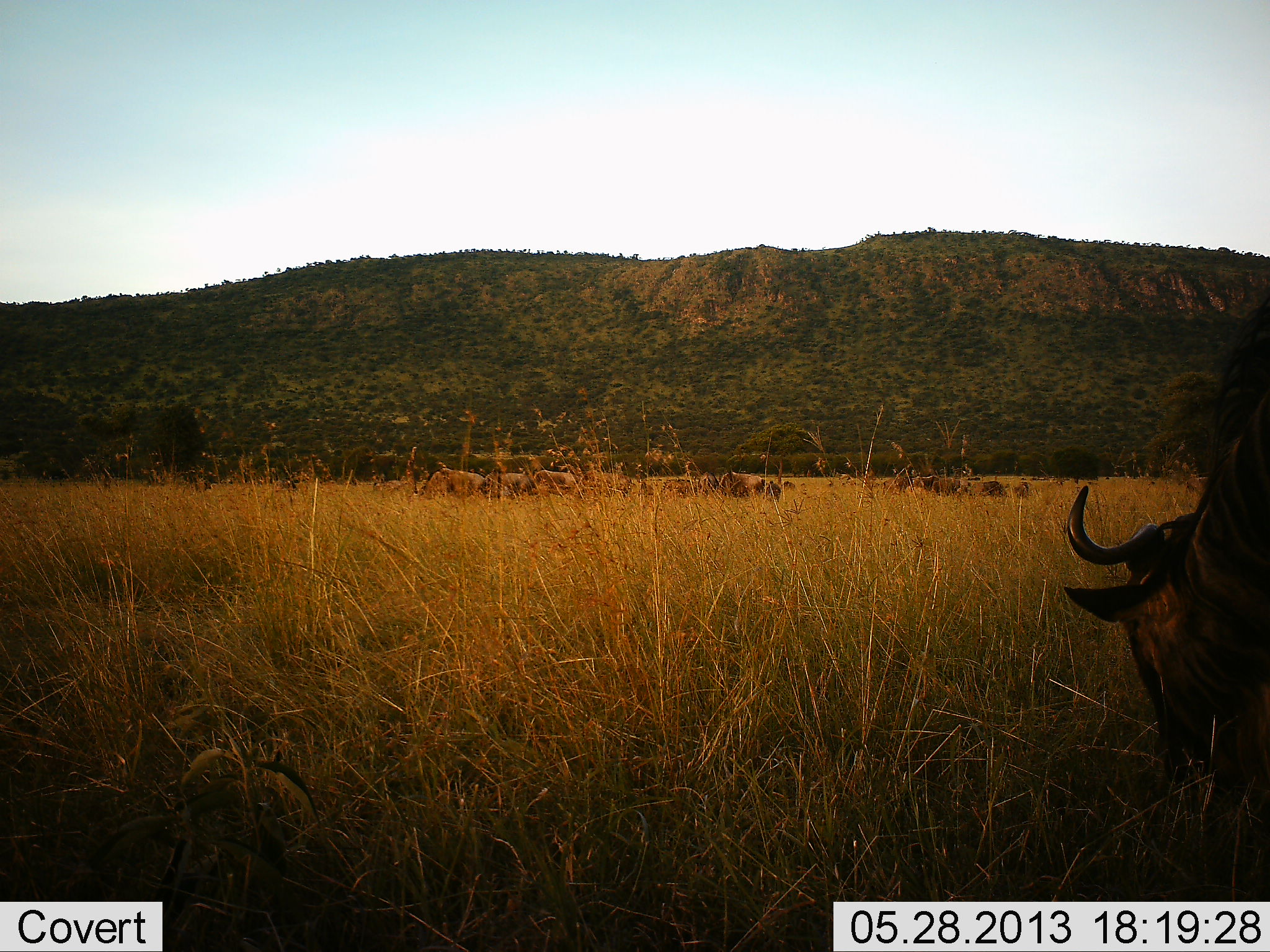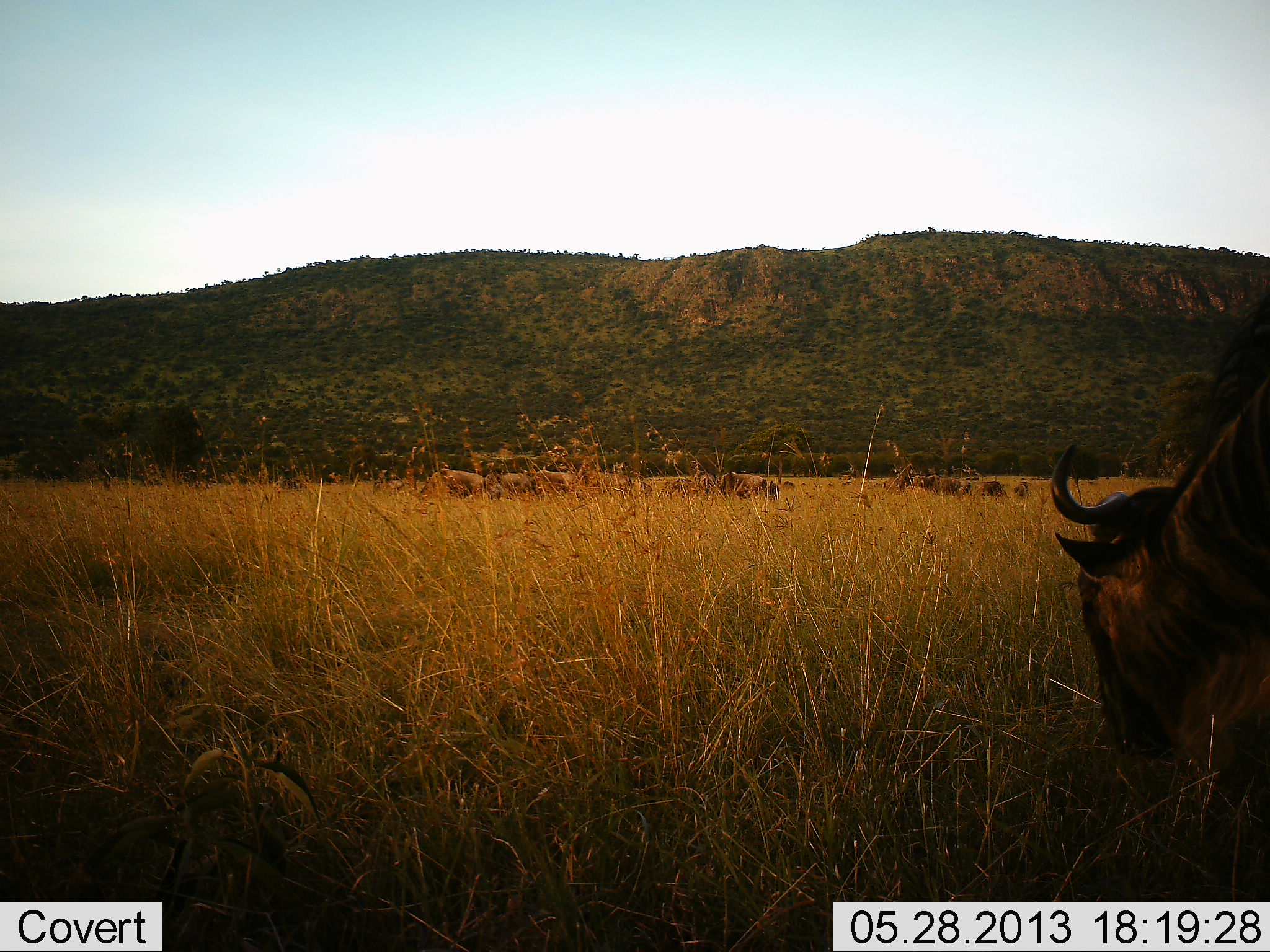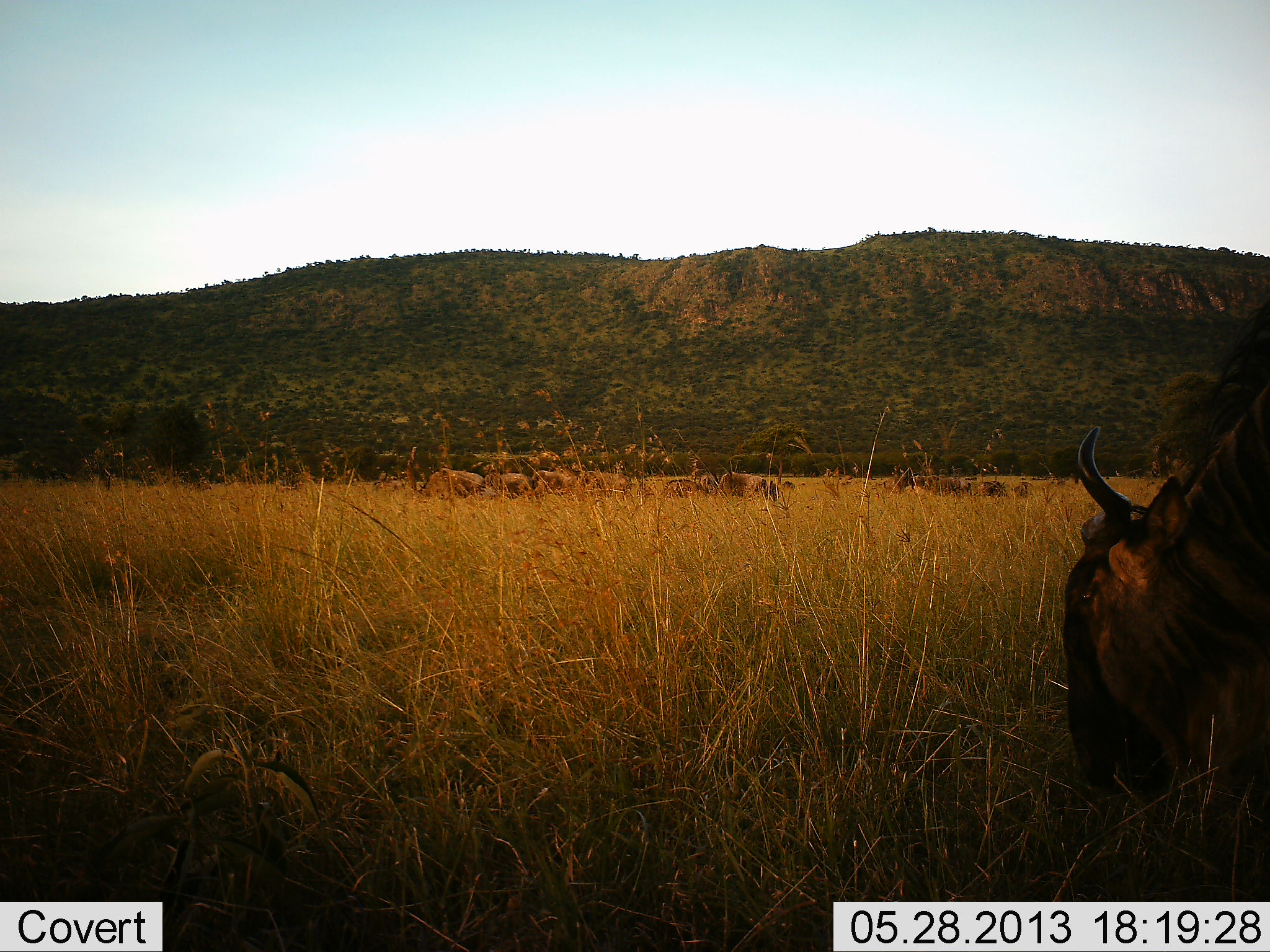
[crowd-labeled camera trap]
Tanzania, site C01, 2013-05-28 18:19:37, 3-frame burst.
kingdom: Animalia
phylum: Chordata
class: Mammalia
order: Artiodactyla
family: Bovidae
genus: Connochaetes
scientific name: Connochaetes taurinus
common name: blue wildebeest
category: wildebeest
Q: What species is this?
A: Wildebeest (blue wildebeest) (Connochaetes taurinus).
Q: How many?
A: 8.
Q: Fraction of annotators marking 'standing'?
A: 33%.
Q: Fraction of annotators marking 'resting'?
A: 0%.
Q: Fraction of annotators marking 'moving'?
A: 6%.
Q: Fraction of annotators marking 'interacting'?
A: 6%.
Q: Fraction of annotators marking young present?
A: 0%.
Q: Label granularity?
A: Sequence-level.